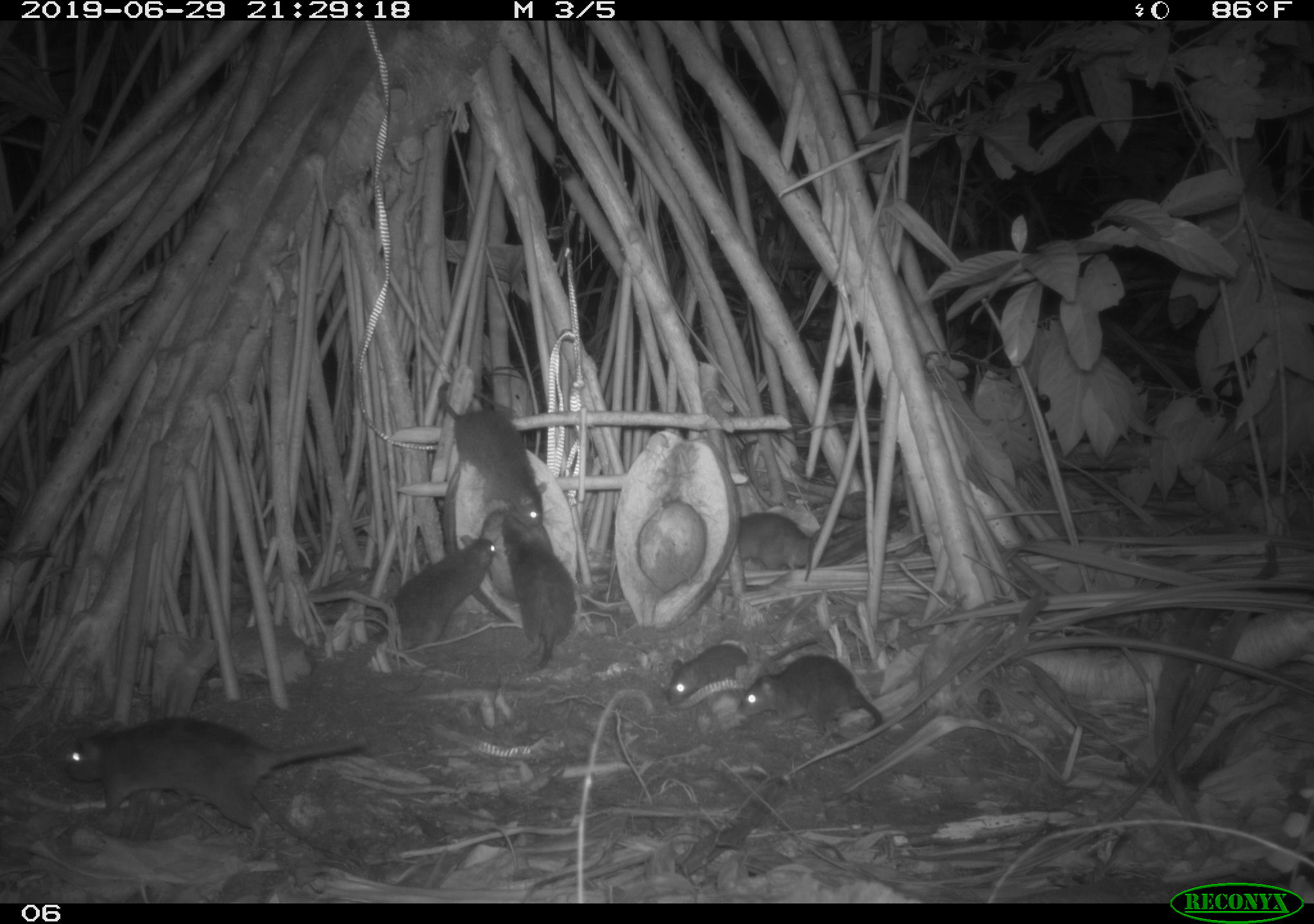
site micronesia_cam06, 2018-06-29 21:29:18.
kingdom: Animalia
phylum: Chordata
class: Mammalia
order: Rodentia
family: Muridae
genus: Rattus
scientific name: Rattus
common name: rat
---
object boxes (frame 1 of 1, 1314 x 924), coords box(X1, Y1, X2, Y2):
rat: box(58, 721, 373, 819); box(434, 372, 551, 531); box(368, 530, 506, 655); box(663, 622, 826, 710); box(500, 521, 585, 669); box(736, 661, 885, 733); box(724, 506, 823, 576)